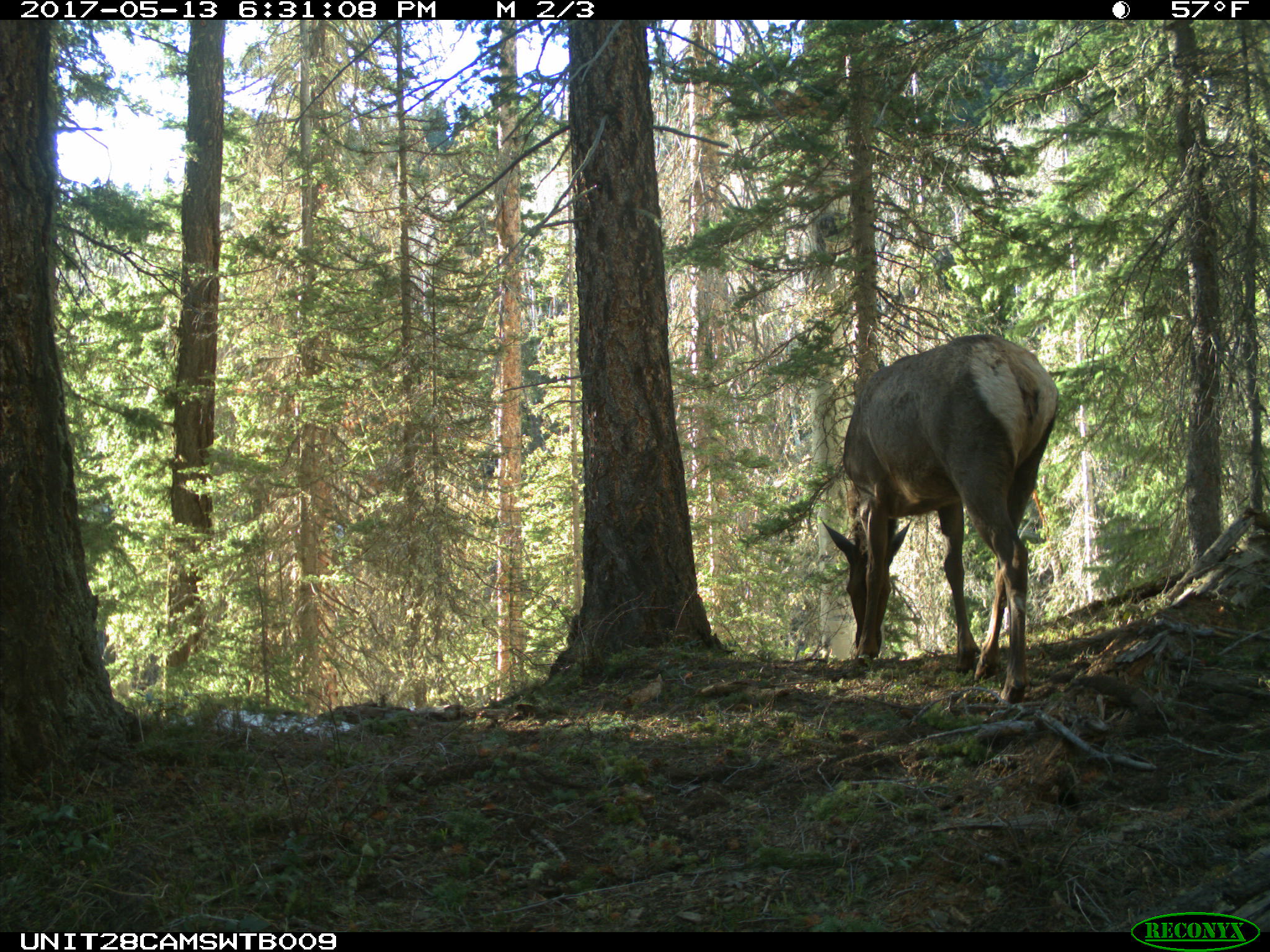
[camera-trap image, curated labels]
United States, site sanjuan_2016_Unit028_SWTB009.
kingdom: Animalia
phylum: Chordata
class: Mammalia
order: Artiodactyla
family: Cervidae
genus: Cervus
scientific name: Cervus elaphus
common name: red deer